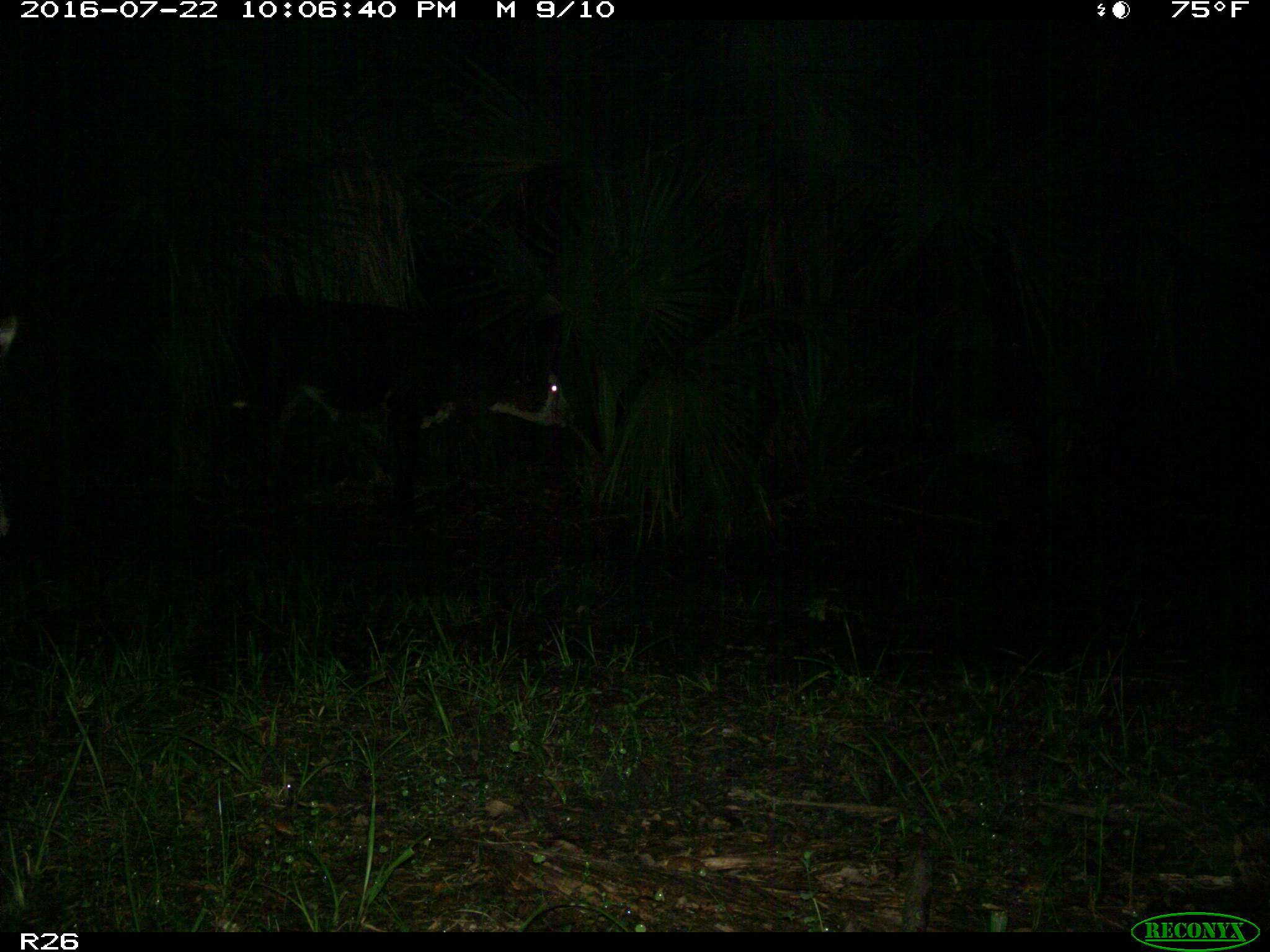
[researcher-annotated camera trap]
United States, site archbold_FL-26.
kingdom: Animalia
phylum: Chordata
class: Mammalia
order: Artiodactyla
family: Bovidae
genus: Bos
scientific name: Bos taurus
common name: domestic cow